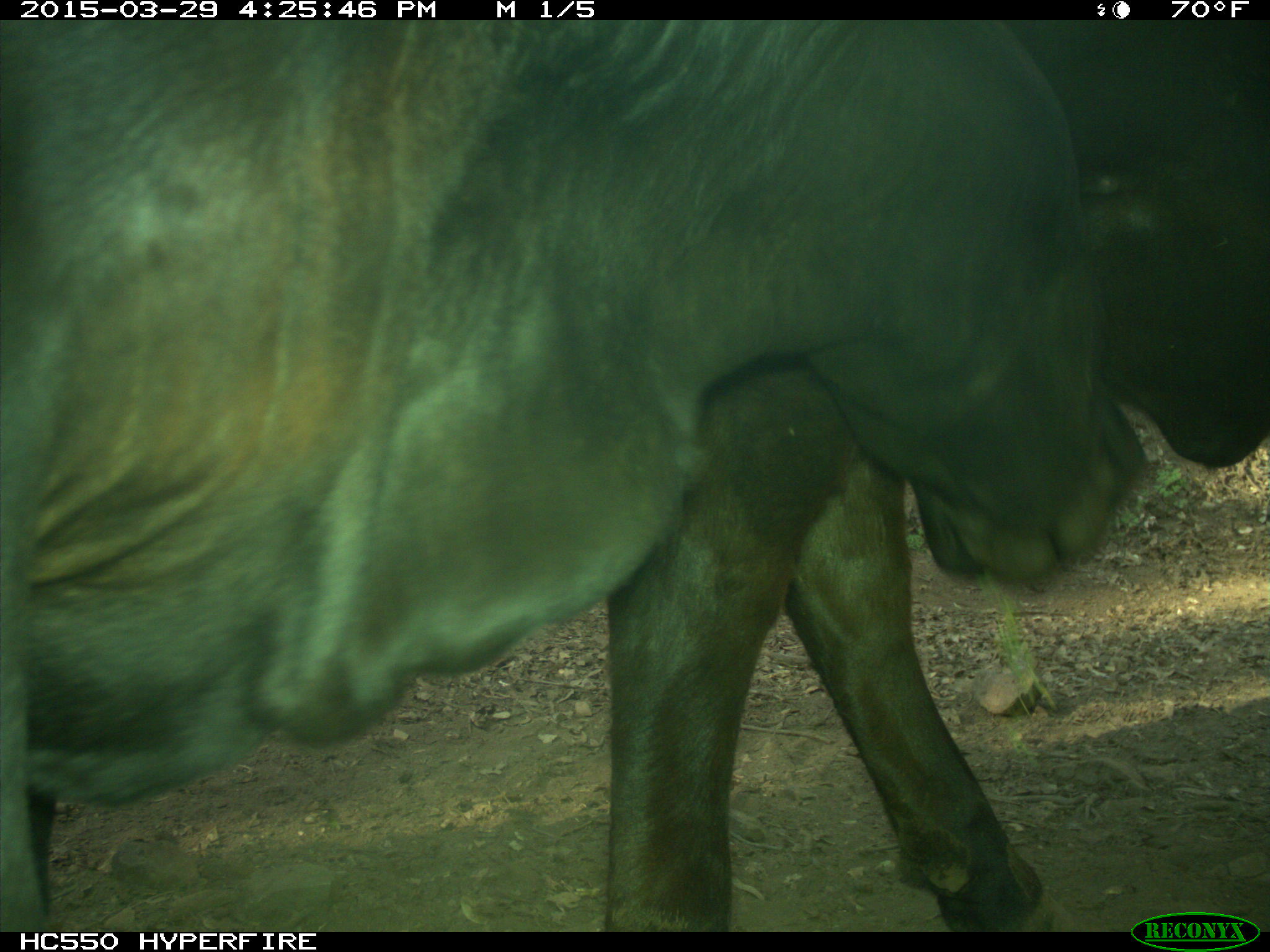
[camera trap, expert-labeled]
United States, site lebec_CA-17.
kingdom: Animalia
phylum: Chordata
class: Mammalia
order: Artiodactyla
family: Bovidae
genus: Bos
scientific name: Bos taurus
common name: domestic cow